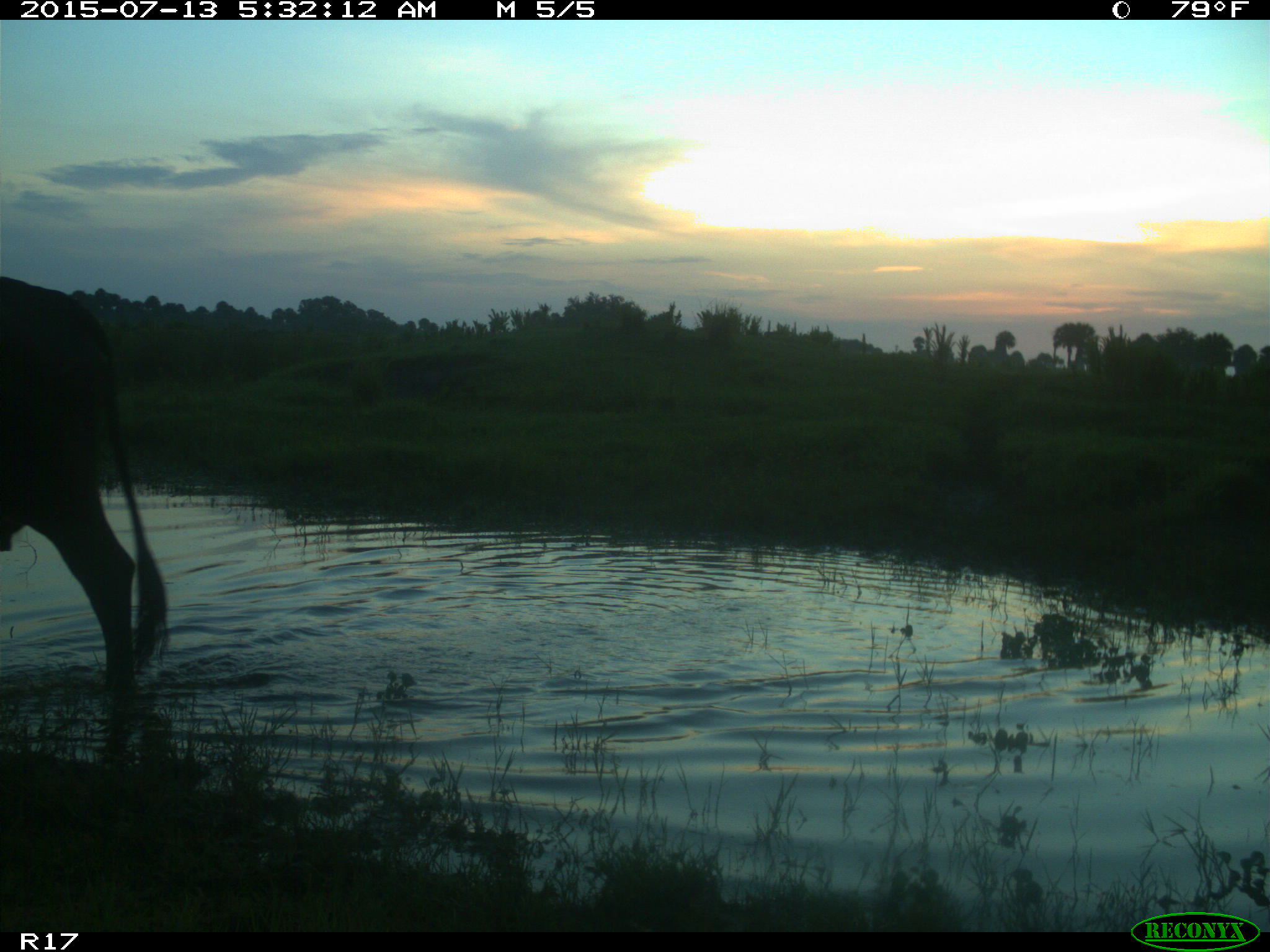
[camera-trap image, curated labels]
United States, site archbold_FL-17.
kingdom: Animalia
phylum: Chordata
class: Mammalia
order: Artiodactyla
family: Bovidae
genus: Bos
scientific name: Bos taurus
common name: domestic cow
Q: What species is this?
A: Bos taurus (domestic cow).